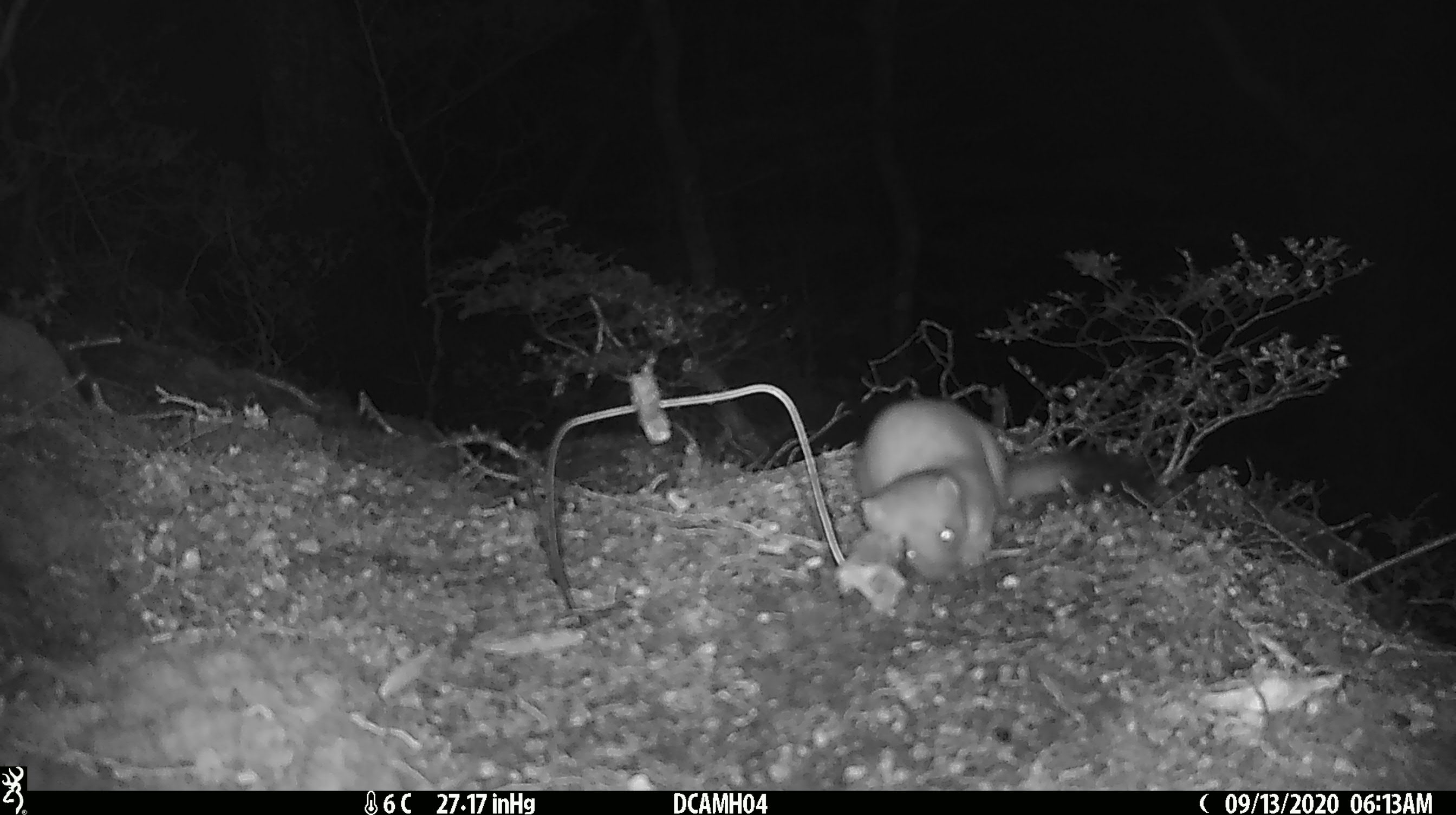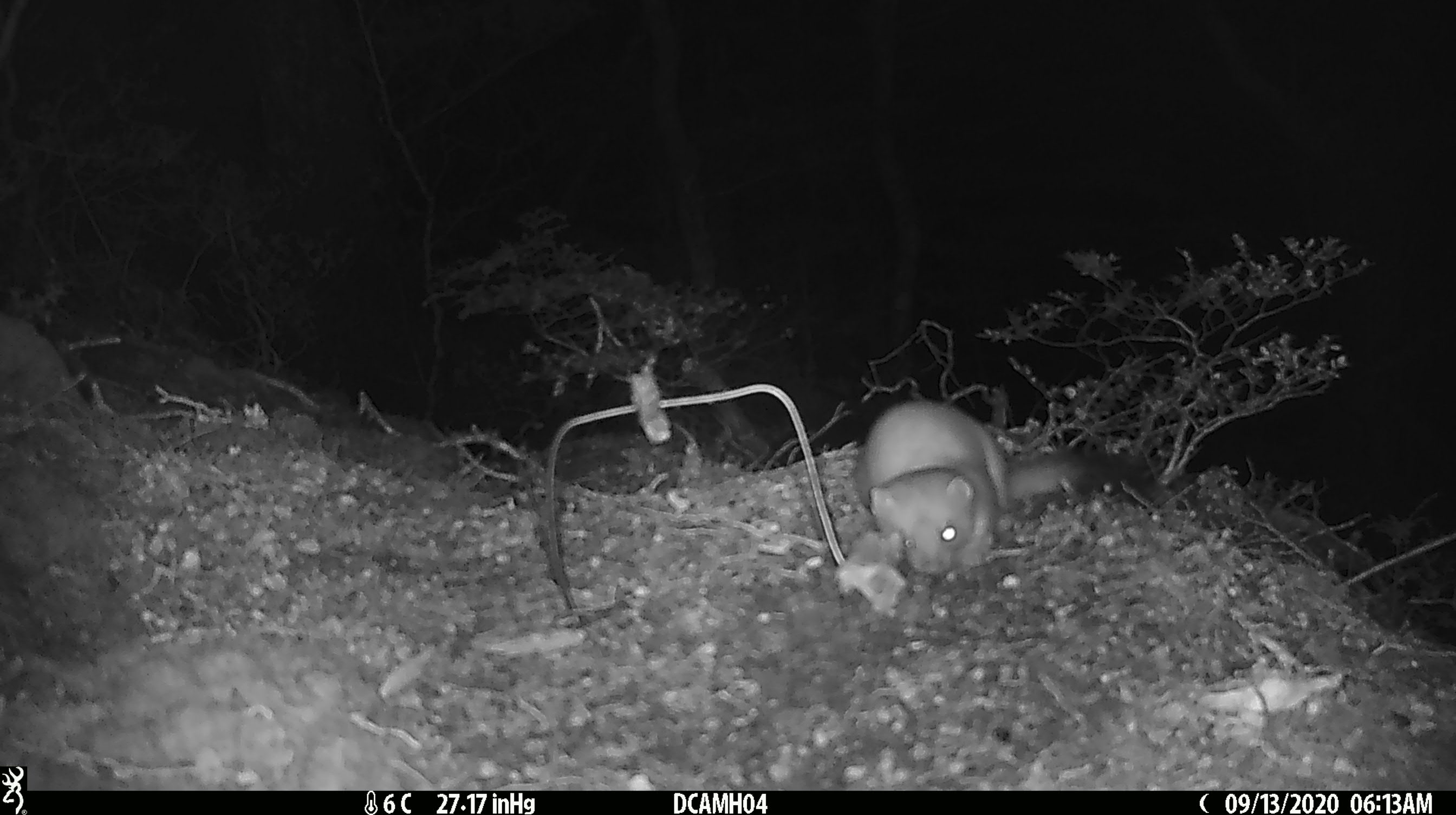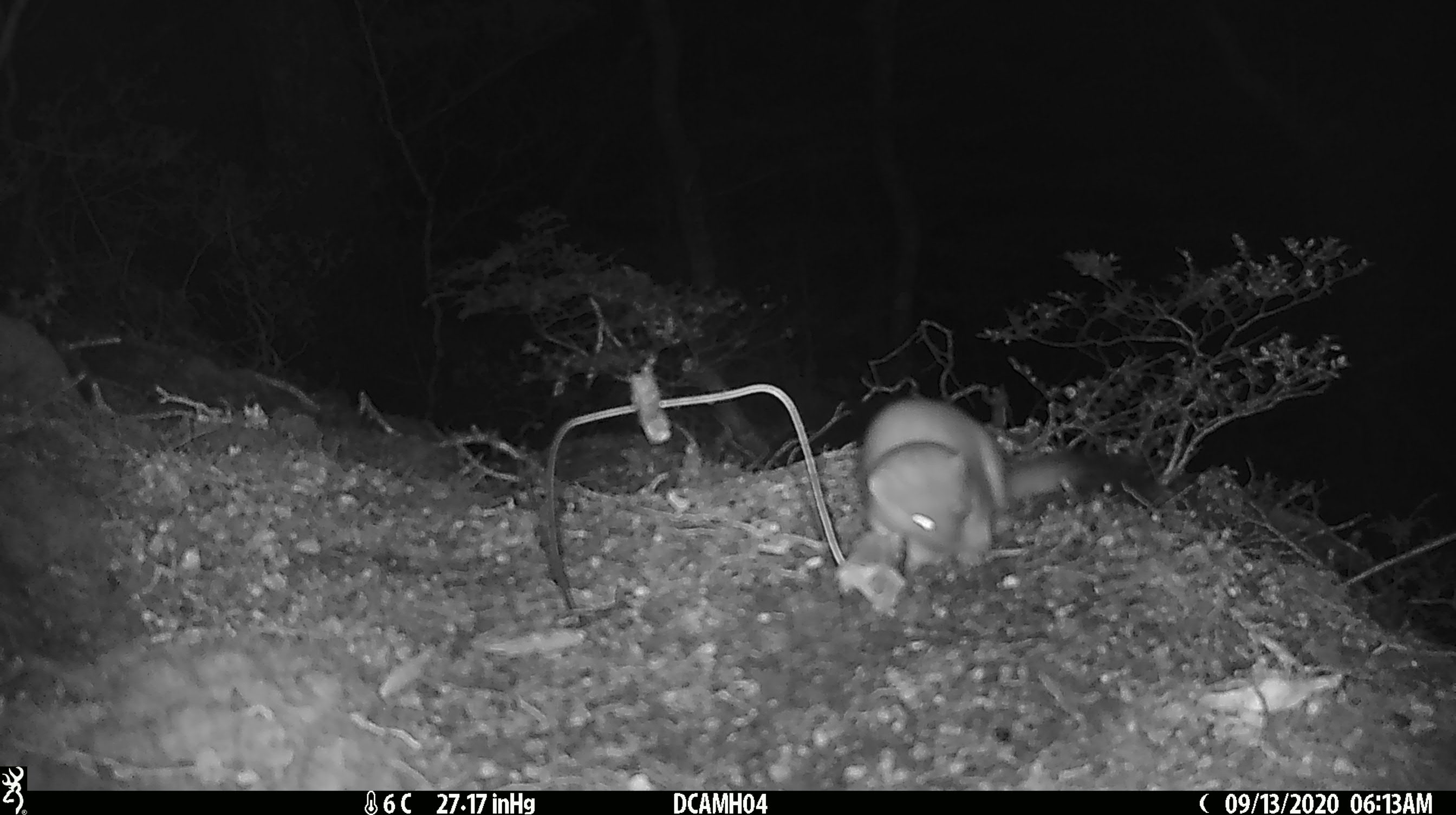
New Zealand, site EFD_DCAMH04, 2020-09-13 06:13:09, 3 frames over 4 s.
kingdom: Animalia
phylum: Chordata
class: Mammalia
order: Carnivora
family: Mustelidae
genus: Mustela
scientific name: Mustela erminea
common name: stoat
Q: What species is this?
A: Stoat (Mustela erminea).